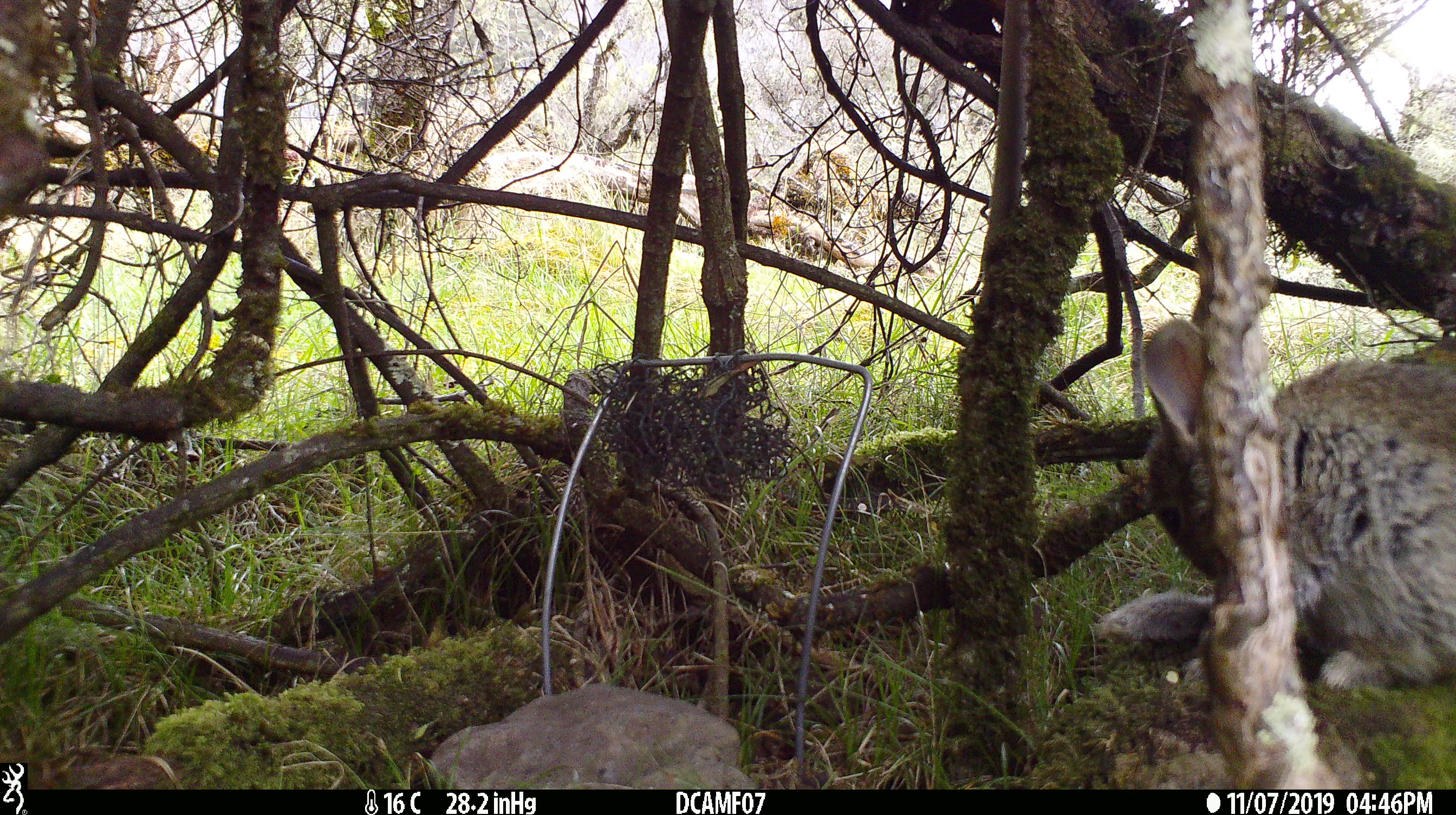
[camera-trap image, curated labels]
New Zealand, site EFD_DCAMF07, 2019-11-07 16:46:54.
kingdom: Animalia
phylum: Chordata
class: Mammalia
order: Lagomorpha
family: Leporidae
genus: Oryctolagus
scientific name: Oryctolagus cuniculus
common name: european rabbit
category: rabbit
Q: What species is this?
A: Rabbit (european rabbit) (Oryctolagus cuniculus).